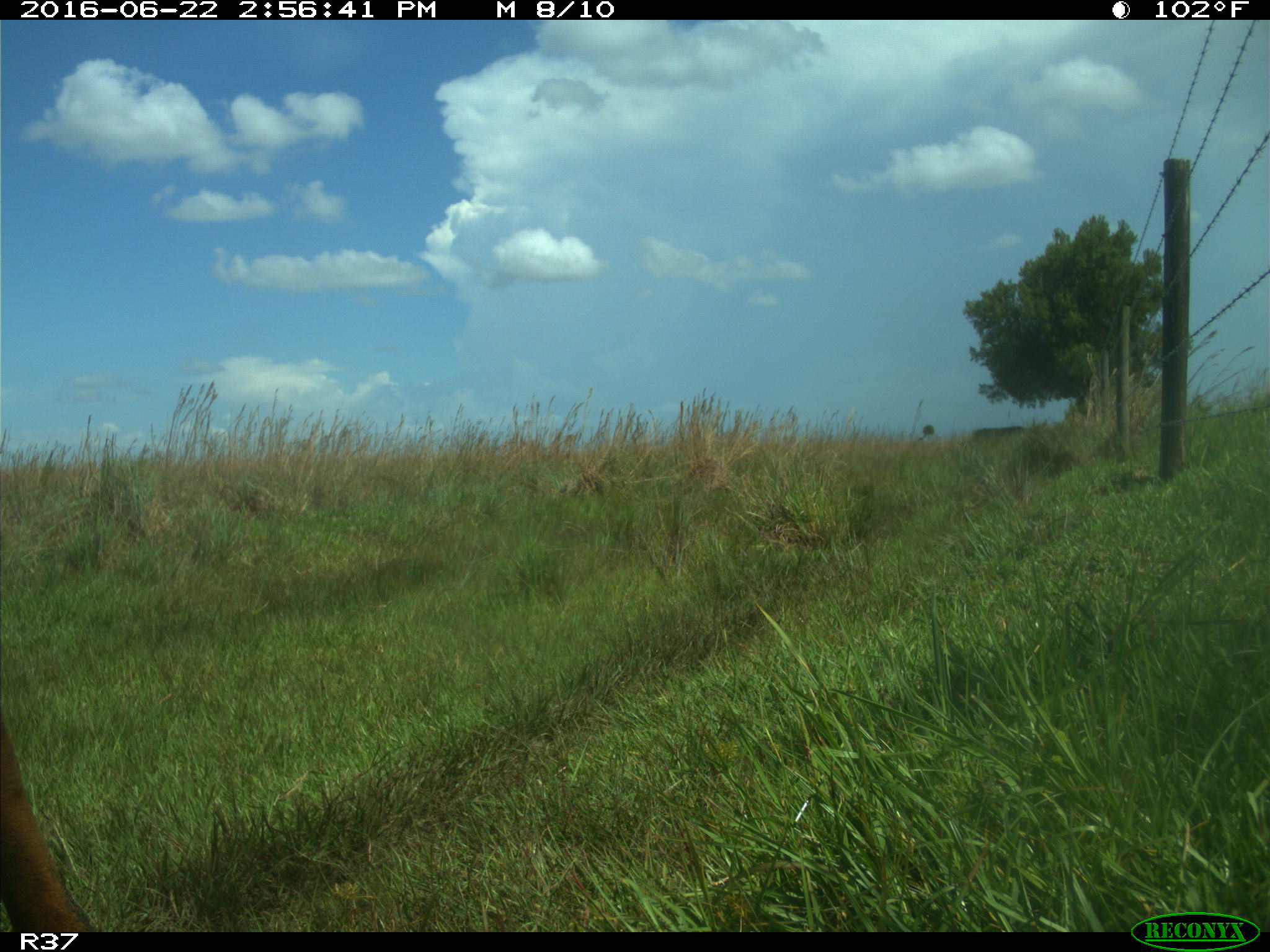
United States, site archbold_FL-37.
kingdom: Animalia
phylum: Chordata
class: Mammalia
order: Artiodactyla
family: Bovidae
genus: Bos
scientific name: Bos taurus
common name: domestic cow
Bos taurus (domestic cow).